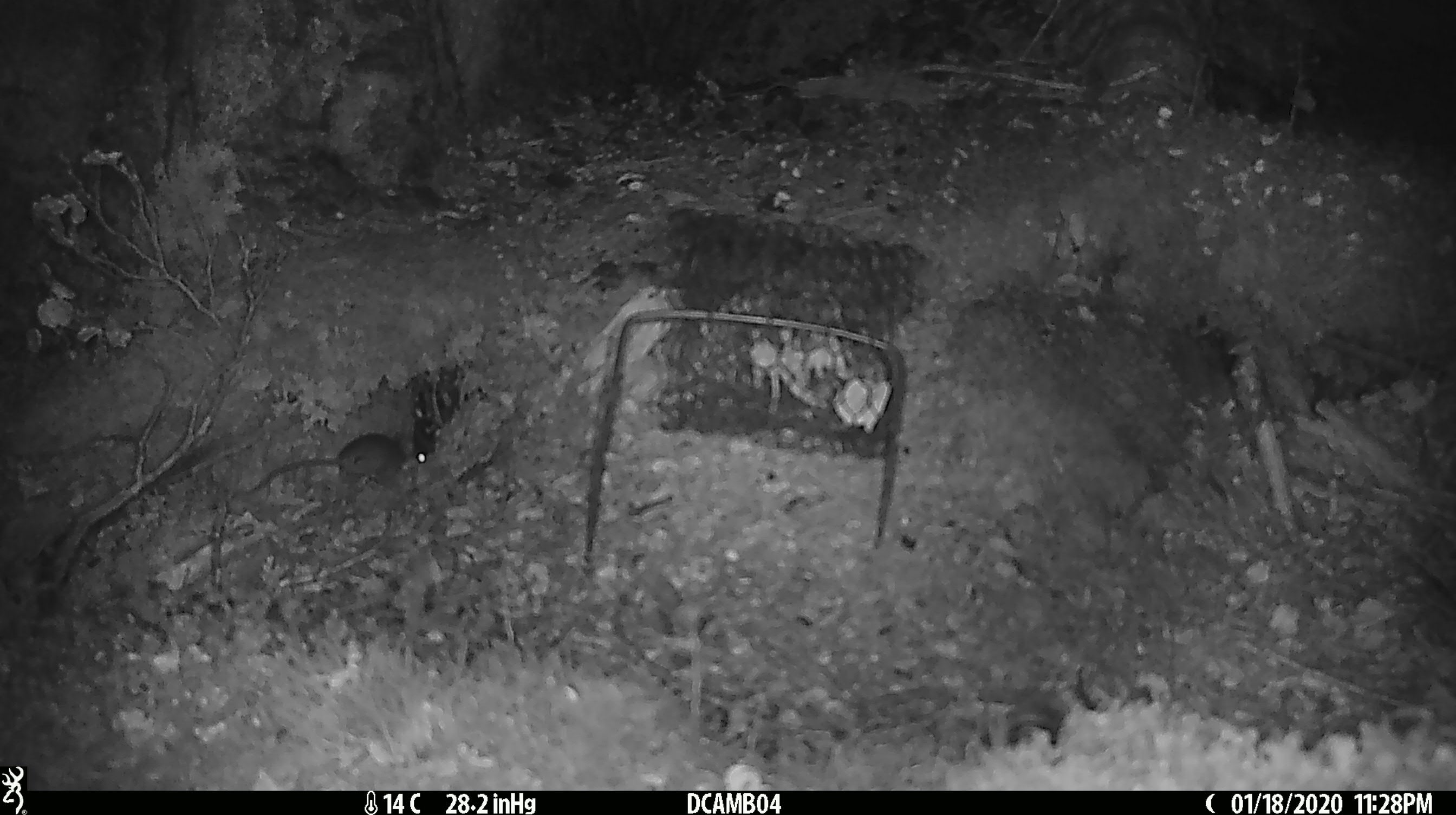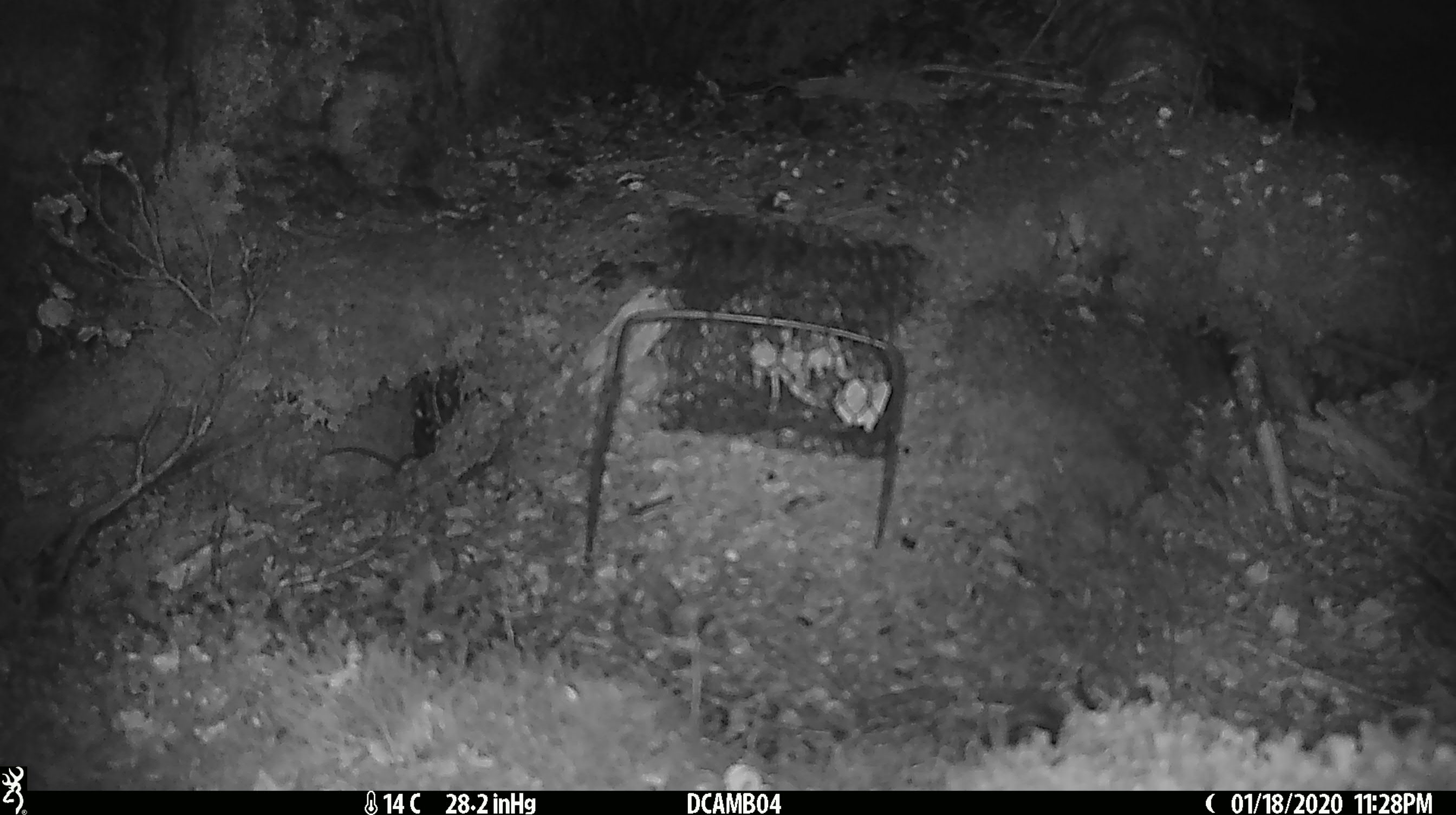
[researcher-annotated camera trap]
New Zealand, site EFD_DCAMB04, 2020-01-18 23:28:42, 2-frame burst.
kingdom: Animalia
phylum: Chordata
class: Mammalia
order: Rodentia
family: Muridae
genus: Mus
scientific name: Mus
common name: mouse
Mouse (Mus).